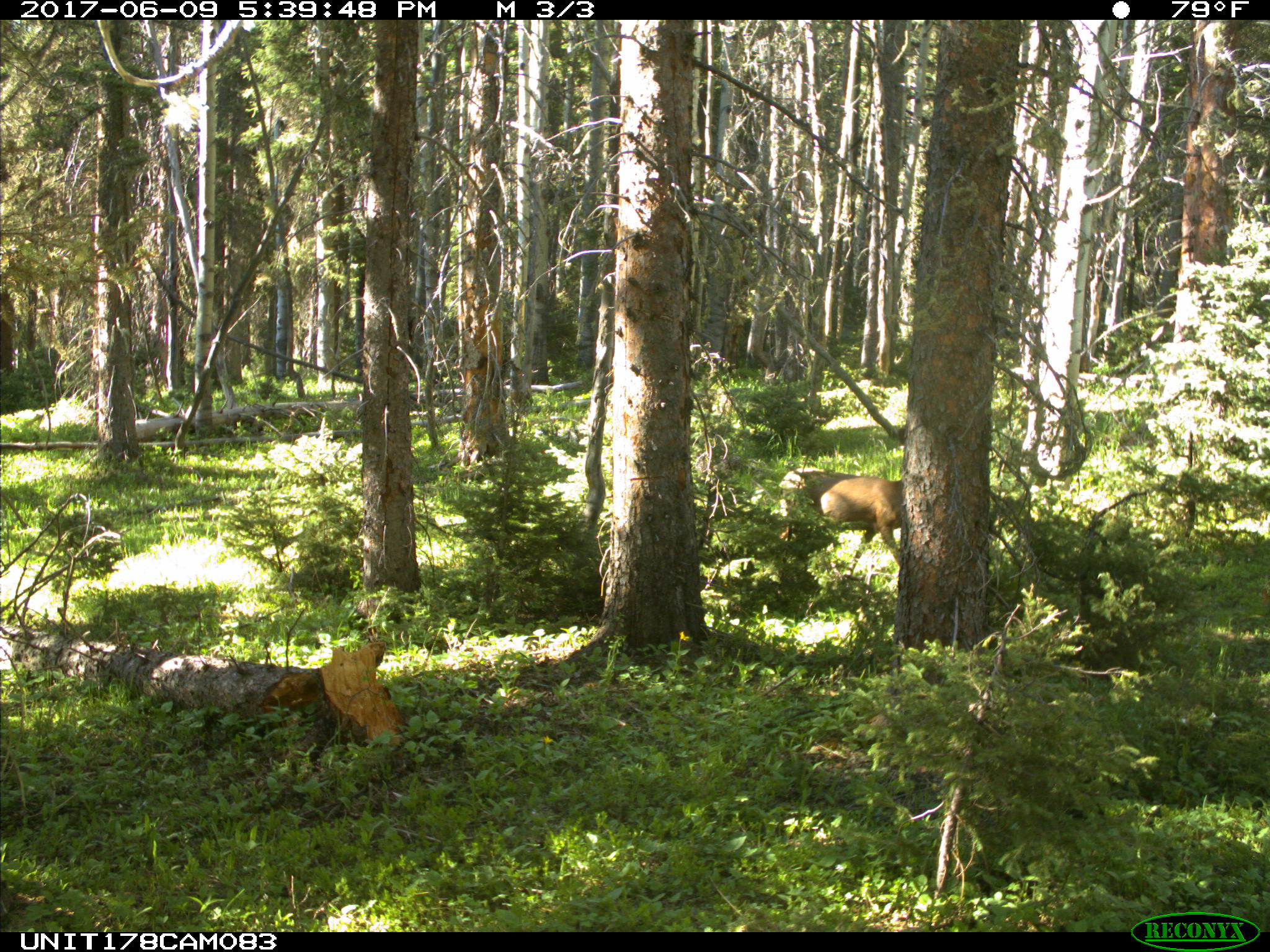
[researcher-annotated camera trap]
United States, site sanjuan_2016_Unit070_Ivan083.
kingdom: Animalia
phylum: Chordata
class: Mammalia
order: Artiodactyla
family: Cervidae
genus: Odocoileus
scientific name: Odocoileus hemionus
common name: mule deer